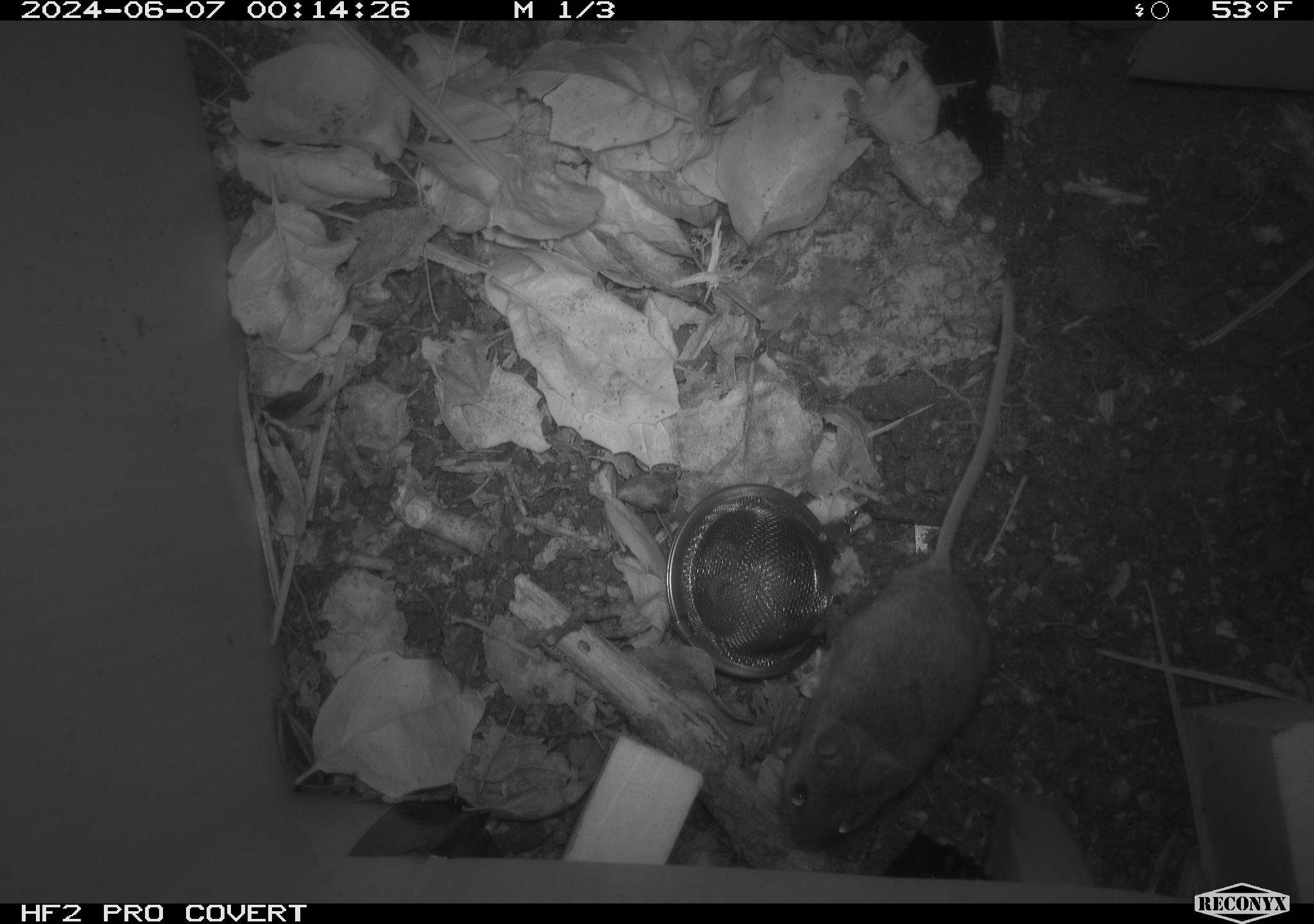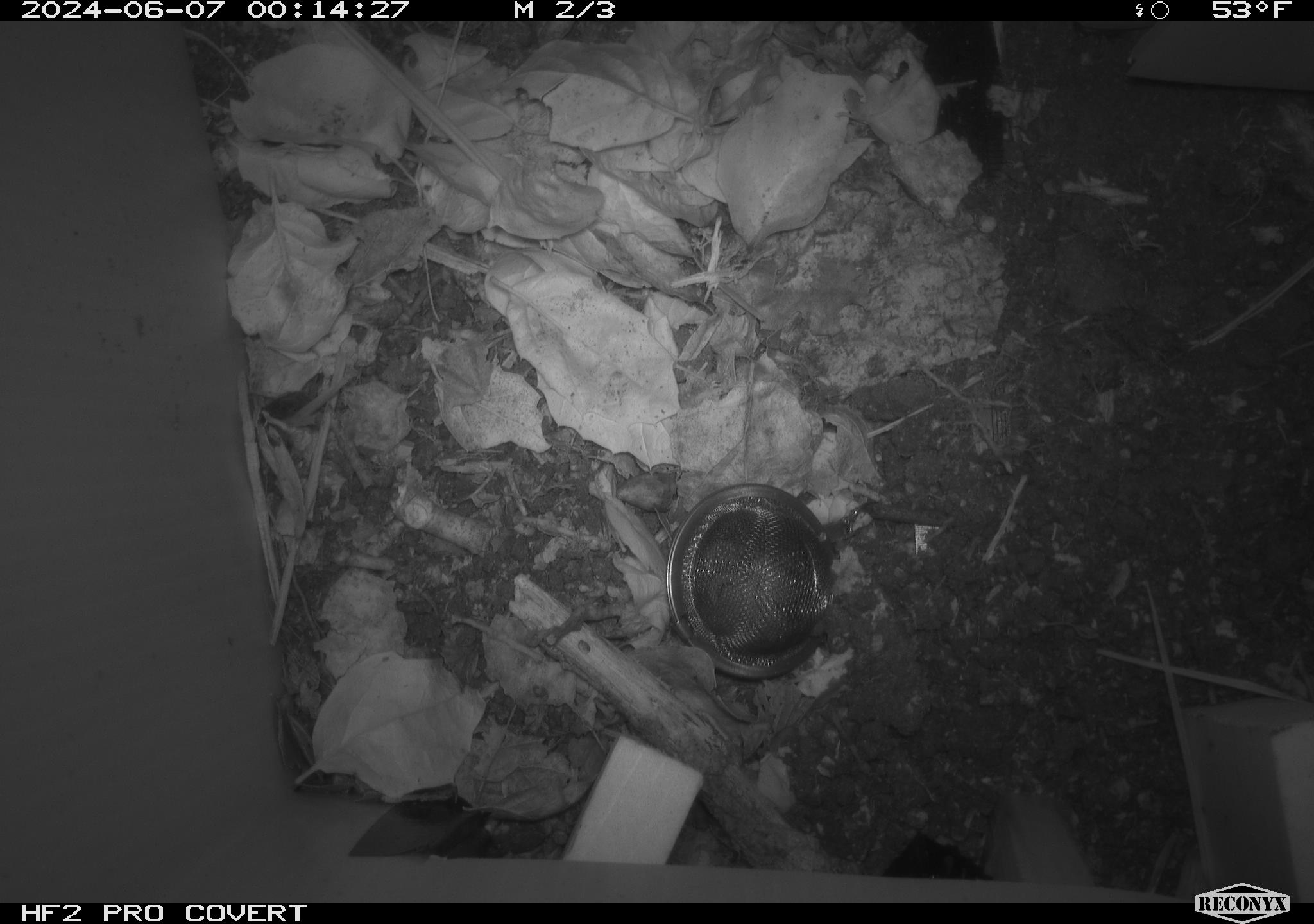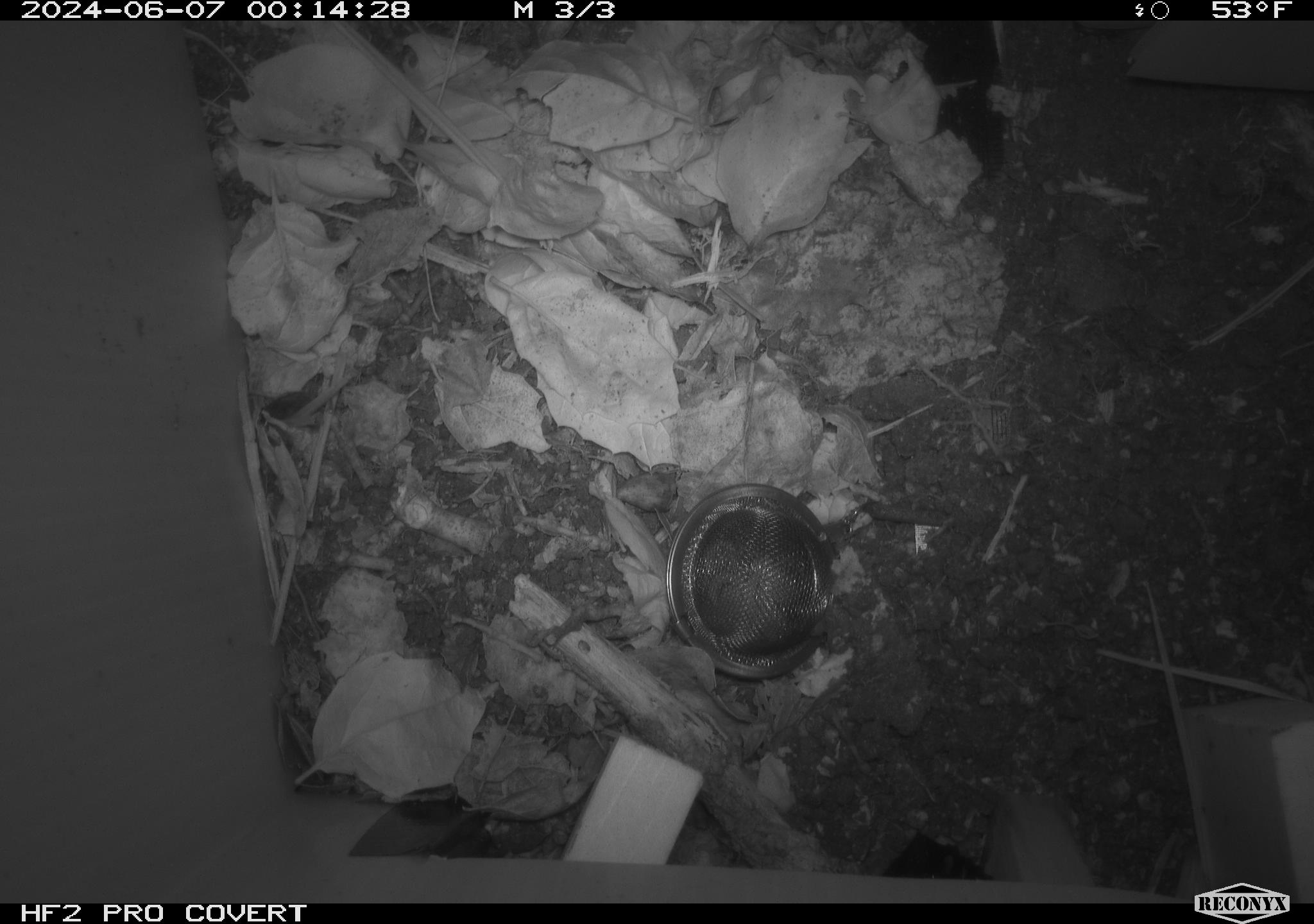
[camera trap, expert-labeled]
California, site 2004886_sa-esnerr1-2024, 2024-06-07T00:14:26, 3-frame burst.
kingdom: Animalia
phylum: Chordata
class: Mammalia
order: Rodentia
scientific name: Rodentia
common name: rodent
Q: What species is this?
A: Rodent (Rodentia).